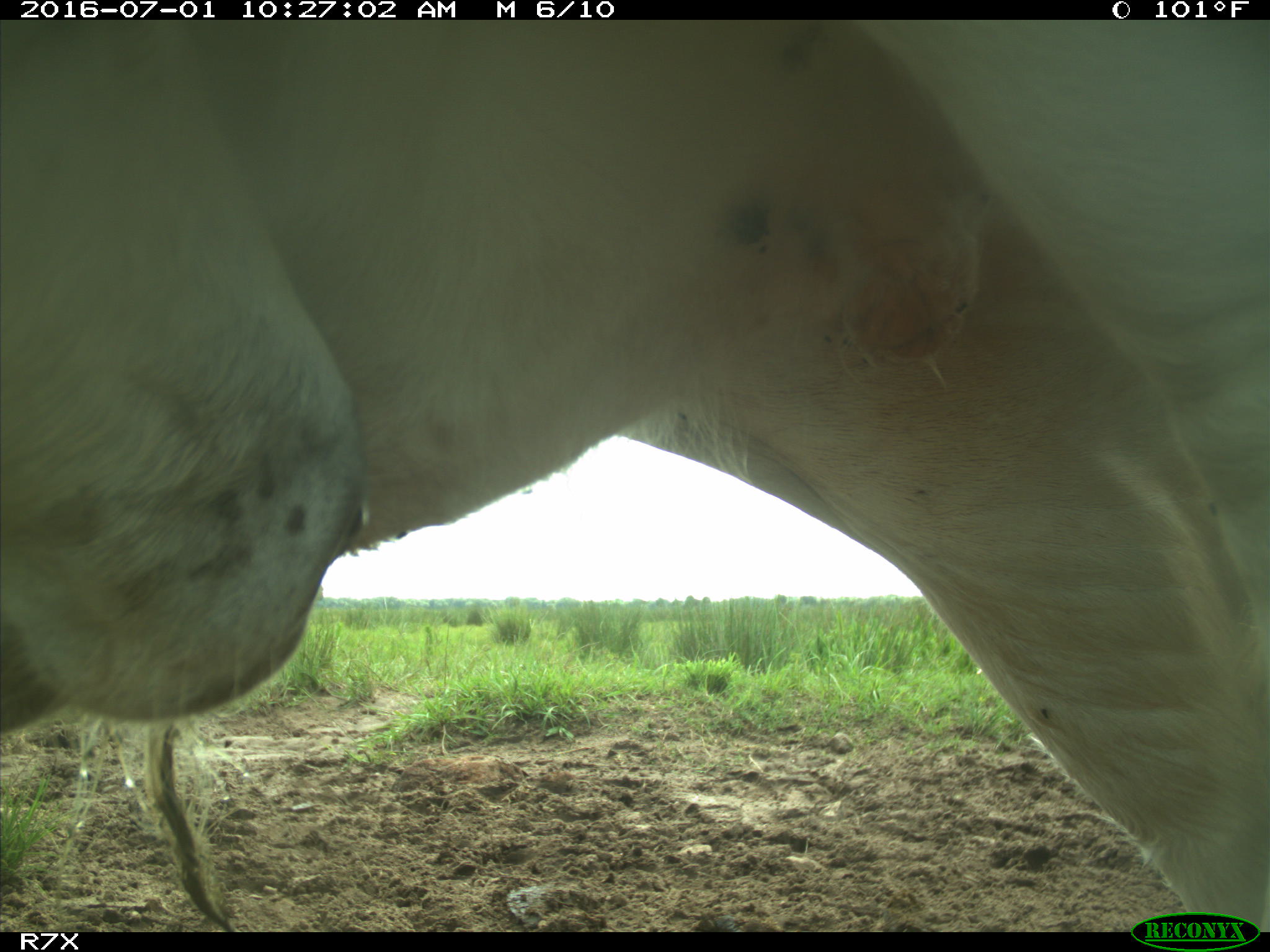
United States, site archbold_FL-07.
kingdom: Animalia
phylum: Chordata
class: Mammalia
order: Artiodactyla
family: Bovidae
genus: Bos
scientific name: Bos taurus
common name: domestic cow